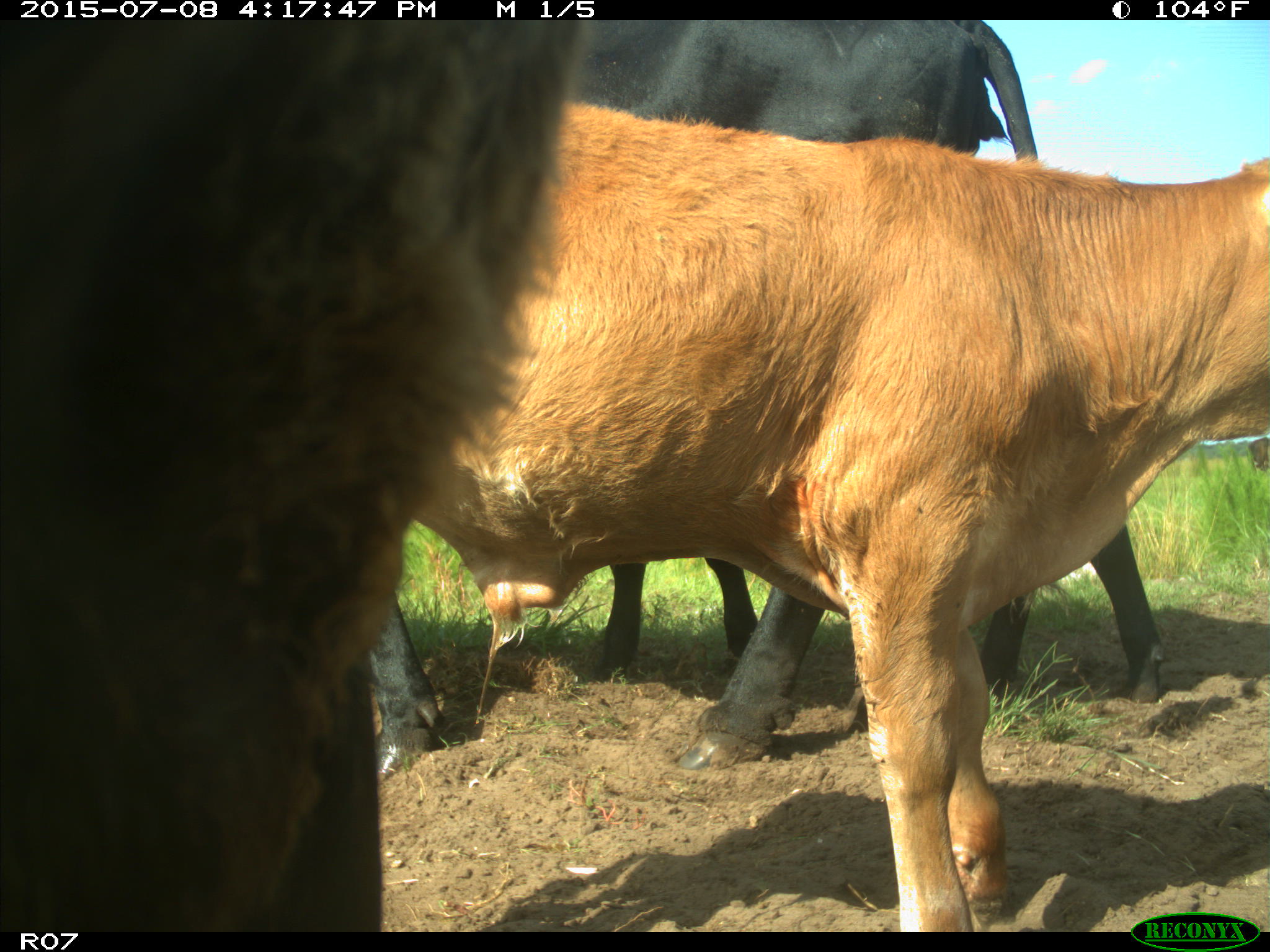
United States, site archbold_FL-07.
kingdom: Animalia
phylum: Chordata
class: Mammalia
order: Artiodactyla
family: Bovidae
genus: Bos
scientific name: Bos taurus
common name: domestic cow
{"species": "Bos taurus (domestic cow)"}